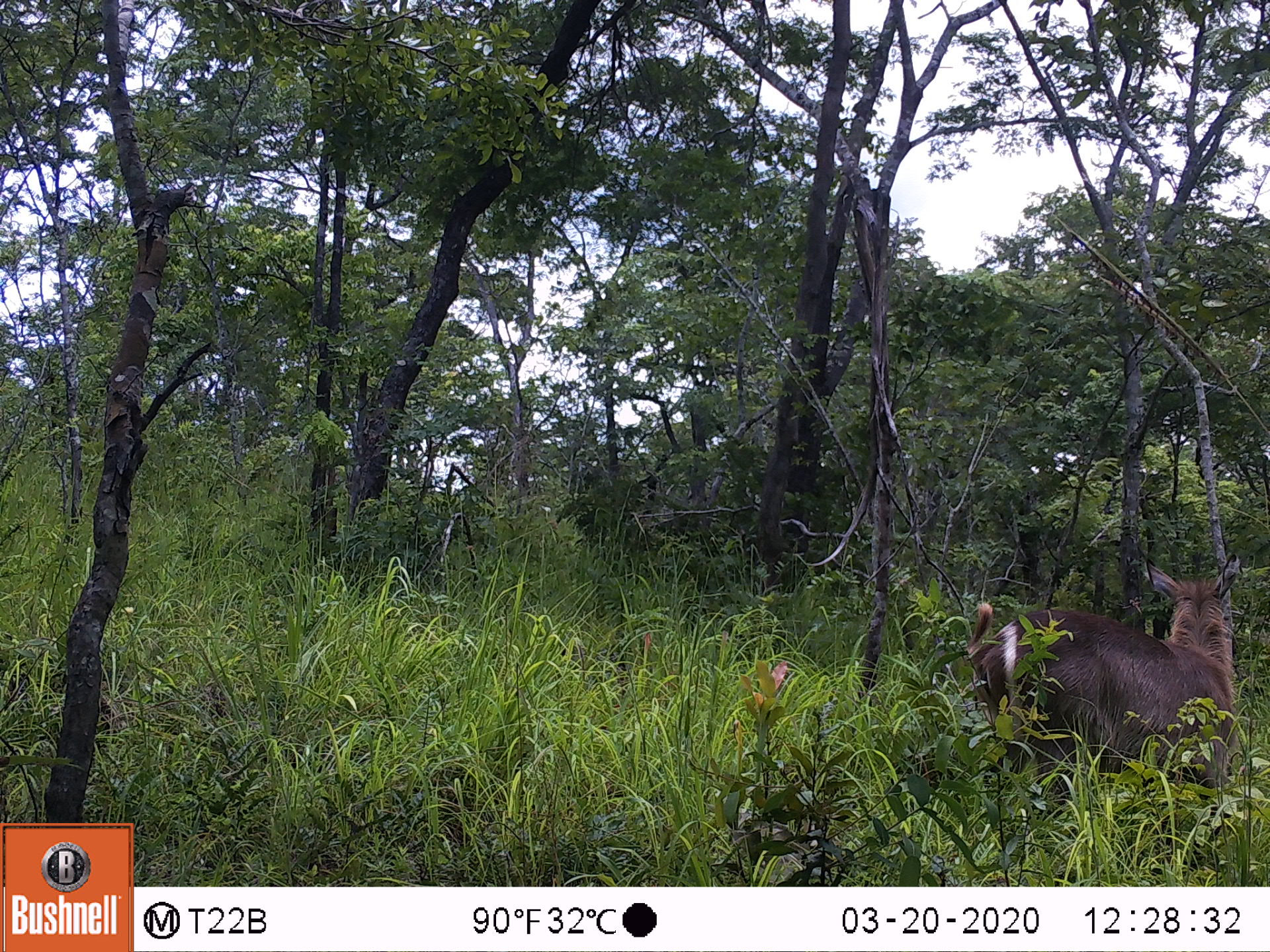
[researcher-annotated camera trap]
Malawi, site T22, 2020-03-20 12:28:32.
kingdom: Animalia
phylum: Chordata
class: Mammalia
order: Artiodactyla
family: Bovidae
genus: Kobus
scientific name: Kobus ellipsiprymnus ellipsiprymnus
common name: common waterbuck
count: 1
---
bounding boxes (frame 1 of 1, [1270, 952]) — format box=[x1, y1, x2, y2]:
common waterbuck: box=[968, 553, 1260, 791]